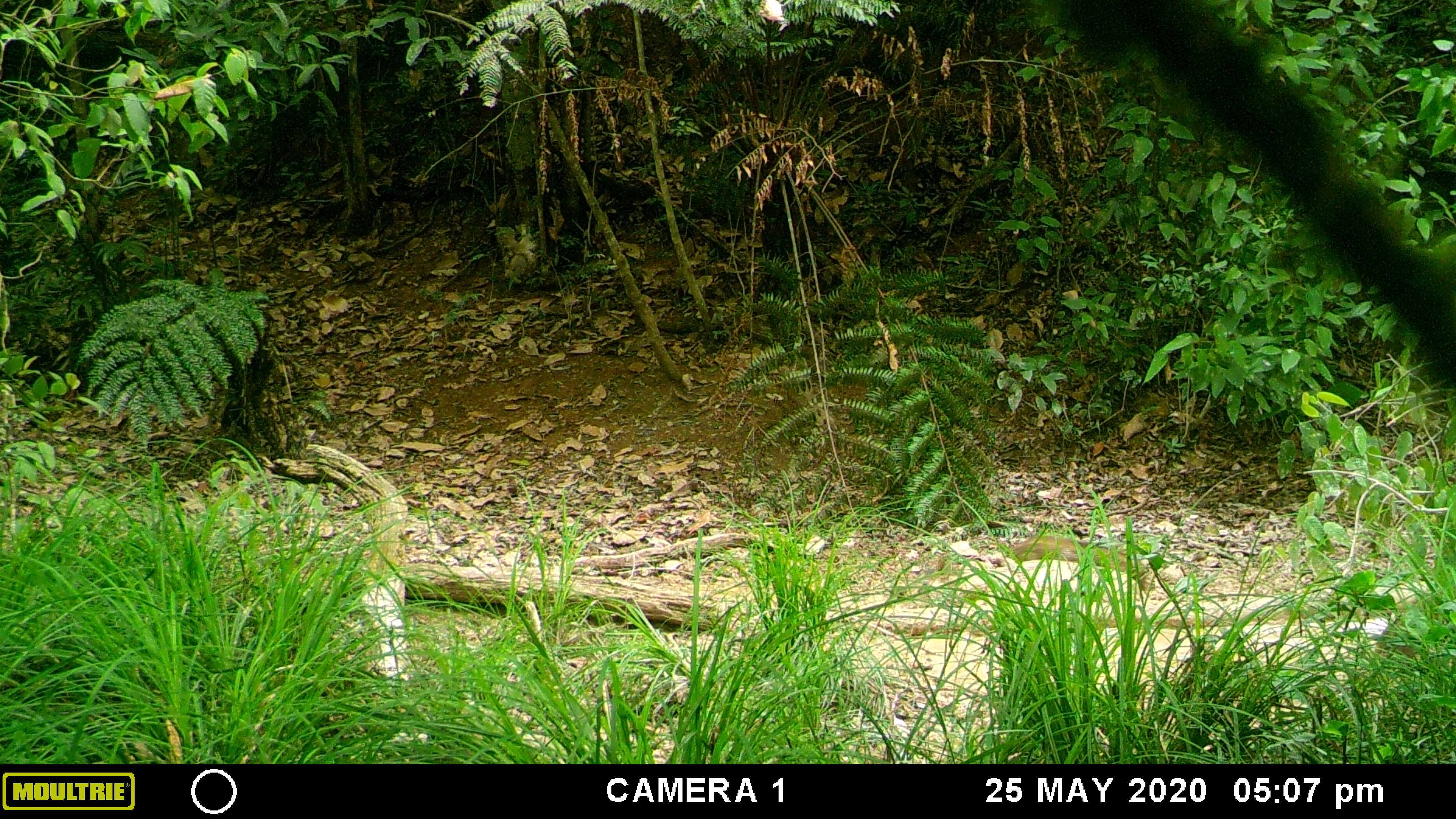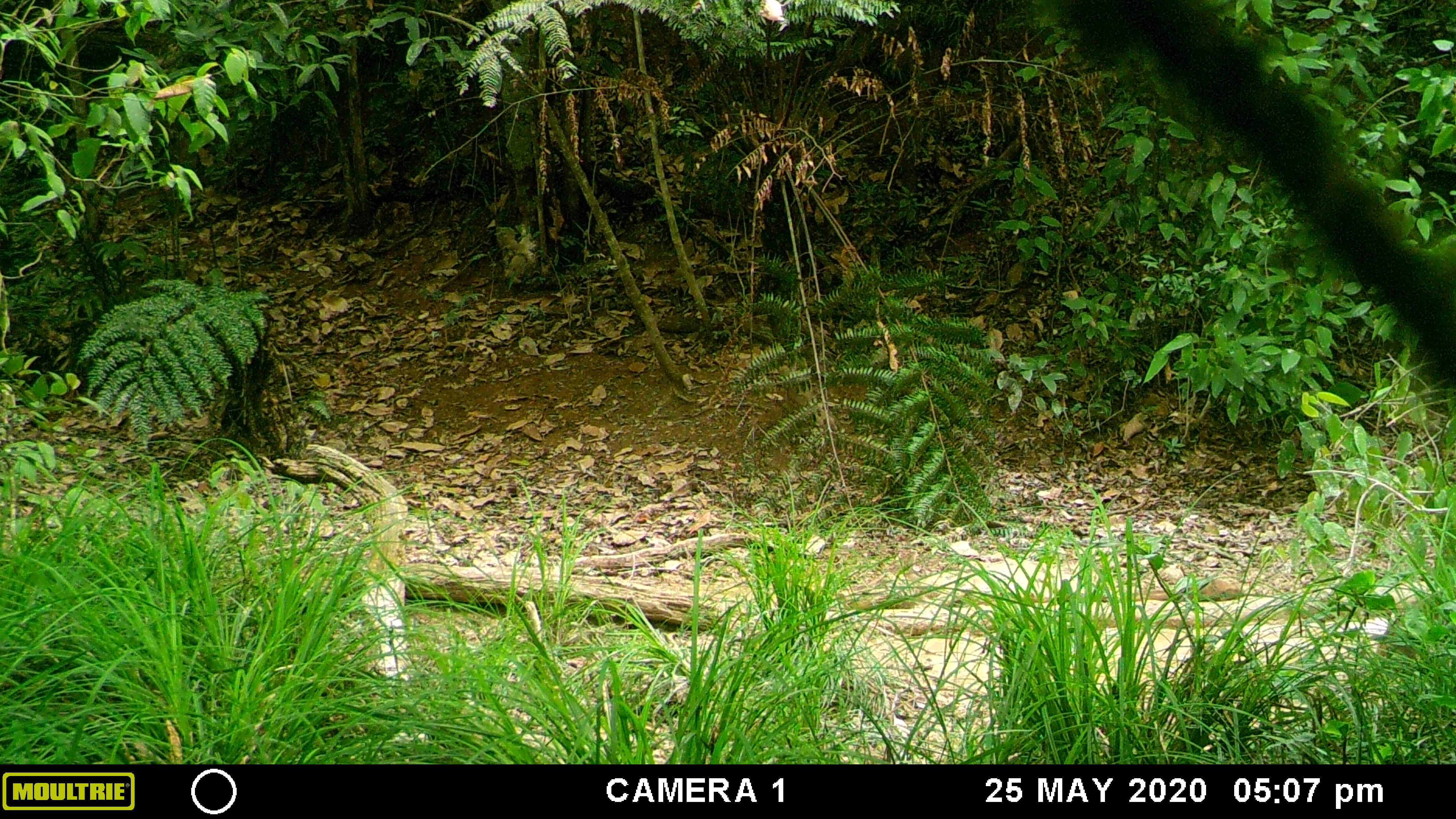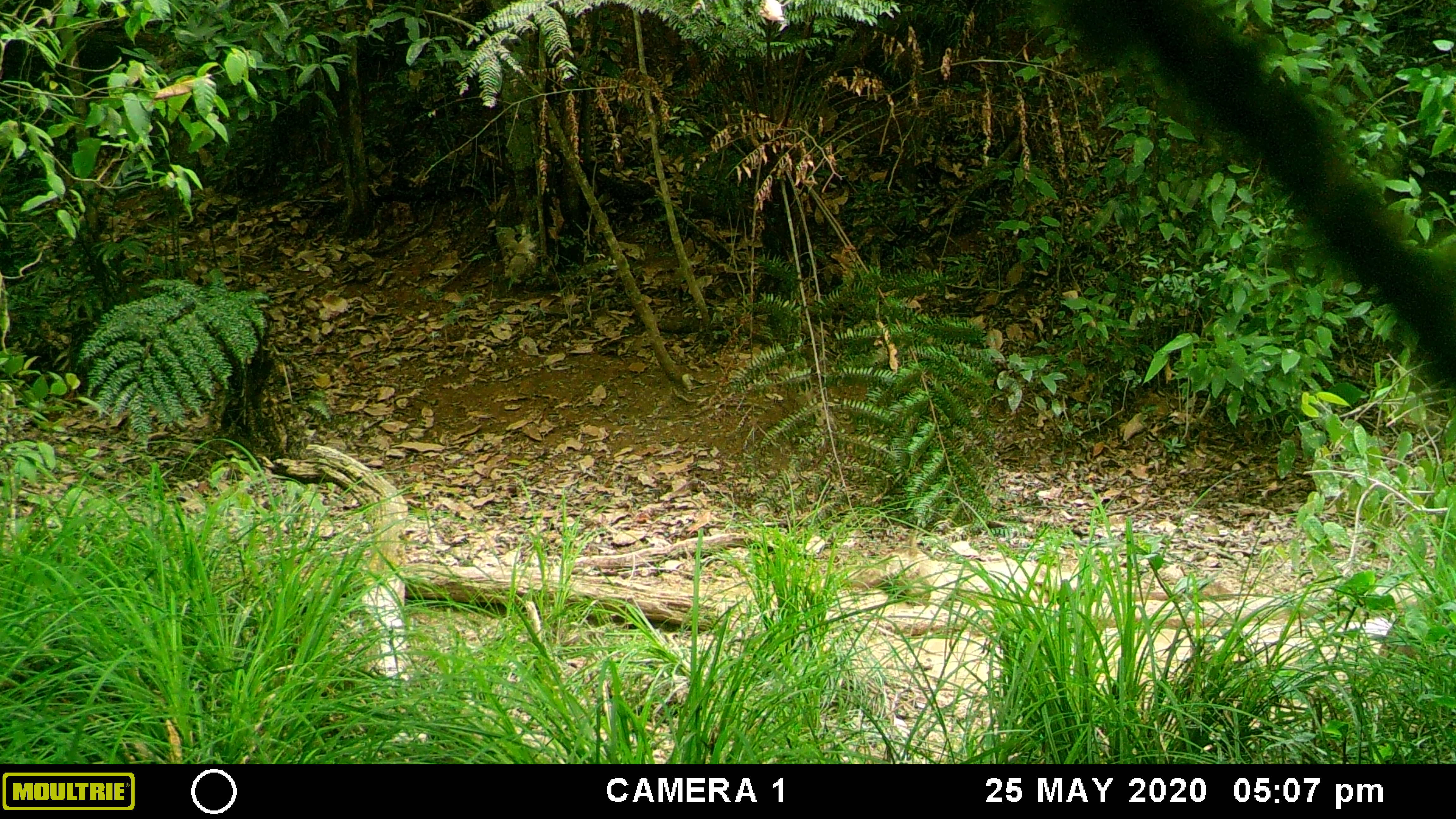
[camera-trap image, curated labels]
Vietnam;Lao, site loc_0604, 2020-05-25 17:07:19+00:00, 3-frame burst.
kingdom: Animalia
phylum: Chordata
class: Mammalia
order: Artiodactyla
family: Suidae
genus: Sus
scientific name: Sus scrofa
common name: eurasian wild pig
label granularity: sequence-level